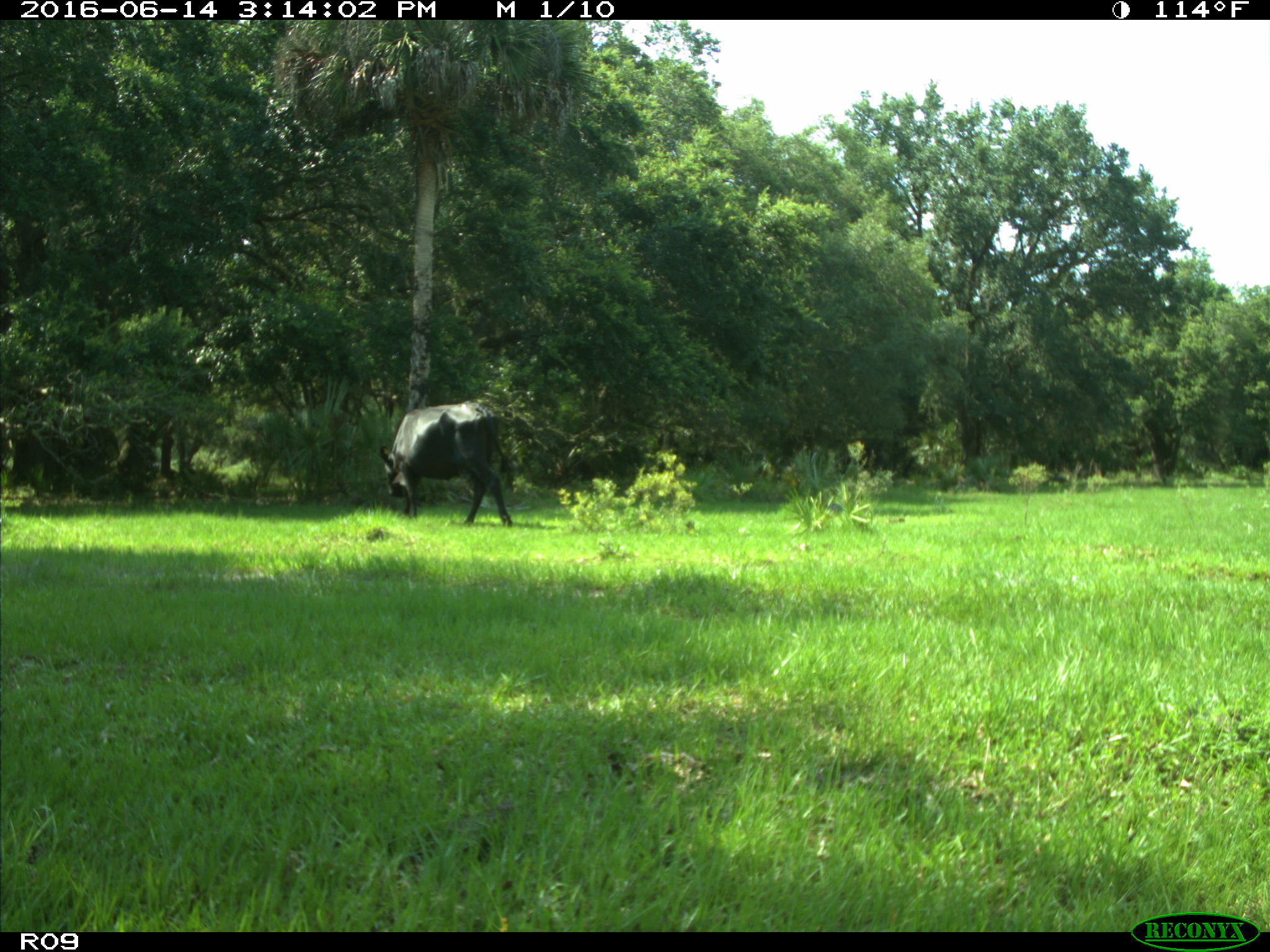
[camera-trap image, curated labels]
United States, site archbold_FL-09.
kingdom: Animalia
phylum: Chordata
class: Mammalia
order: Artiodactyla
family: Bovidae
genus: Bos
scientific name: Bos taurus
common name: domestic cow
Bos taurus (domestic cow).